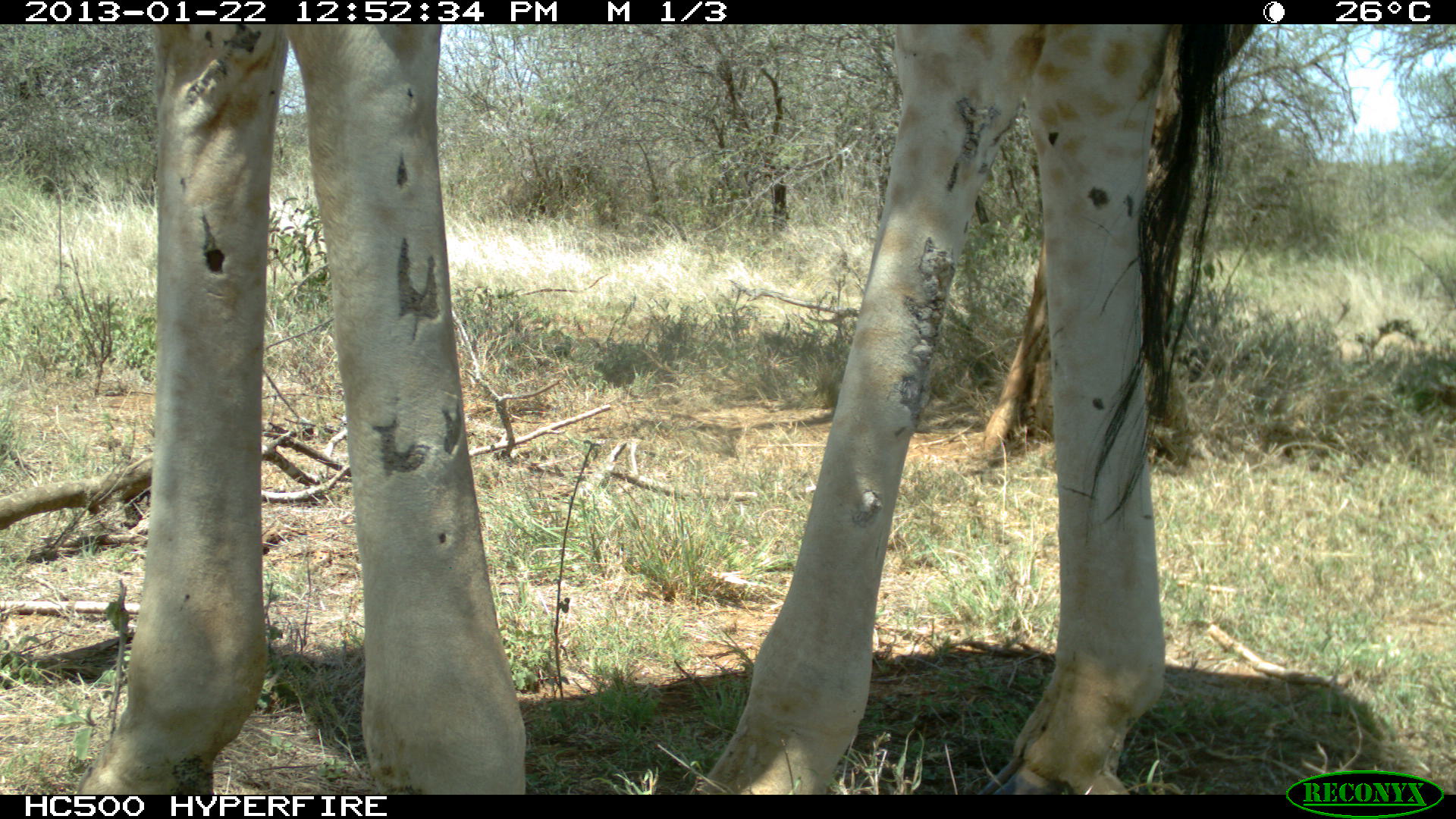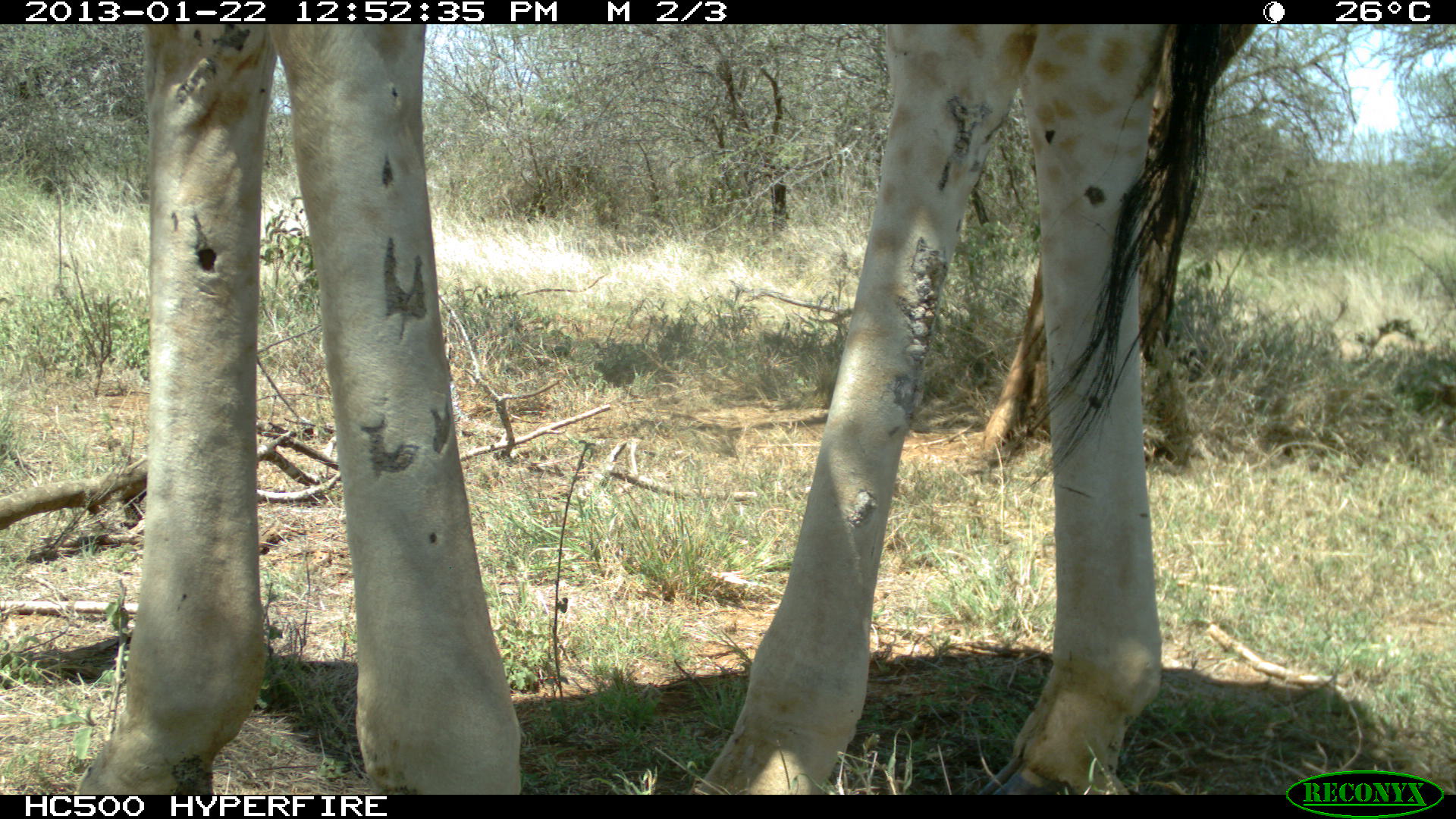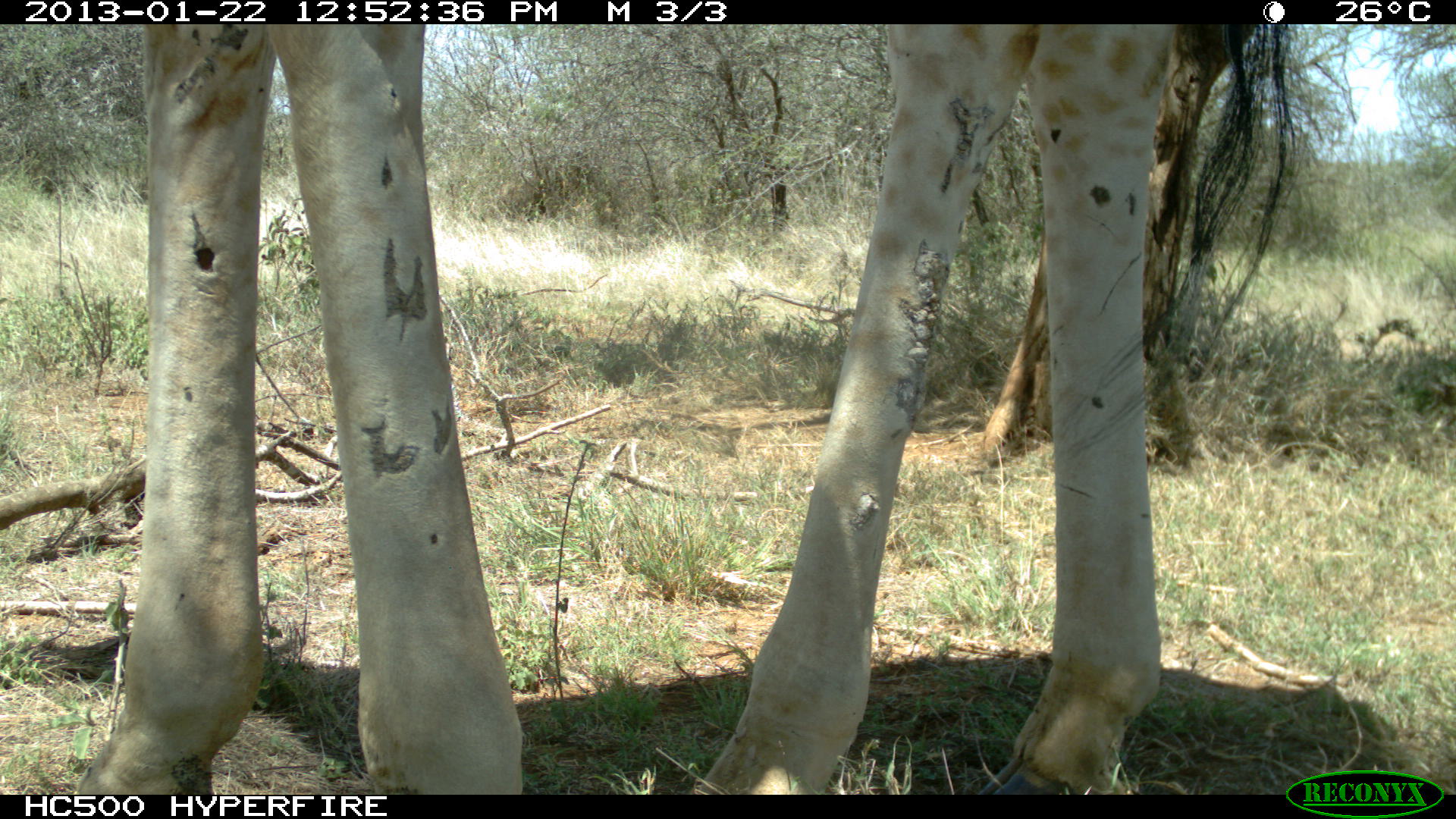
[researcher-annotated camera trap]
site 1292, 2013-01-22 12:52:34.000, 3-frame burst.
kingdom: Animalia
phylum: Chordata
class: Mammalia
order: Artiodactyla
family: Giraffidae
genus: Giraffa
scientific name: Giraffa camelopardalis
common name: giraffe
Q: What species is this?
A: Giraffa camelopardalis (giraffe).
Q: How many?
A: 1.